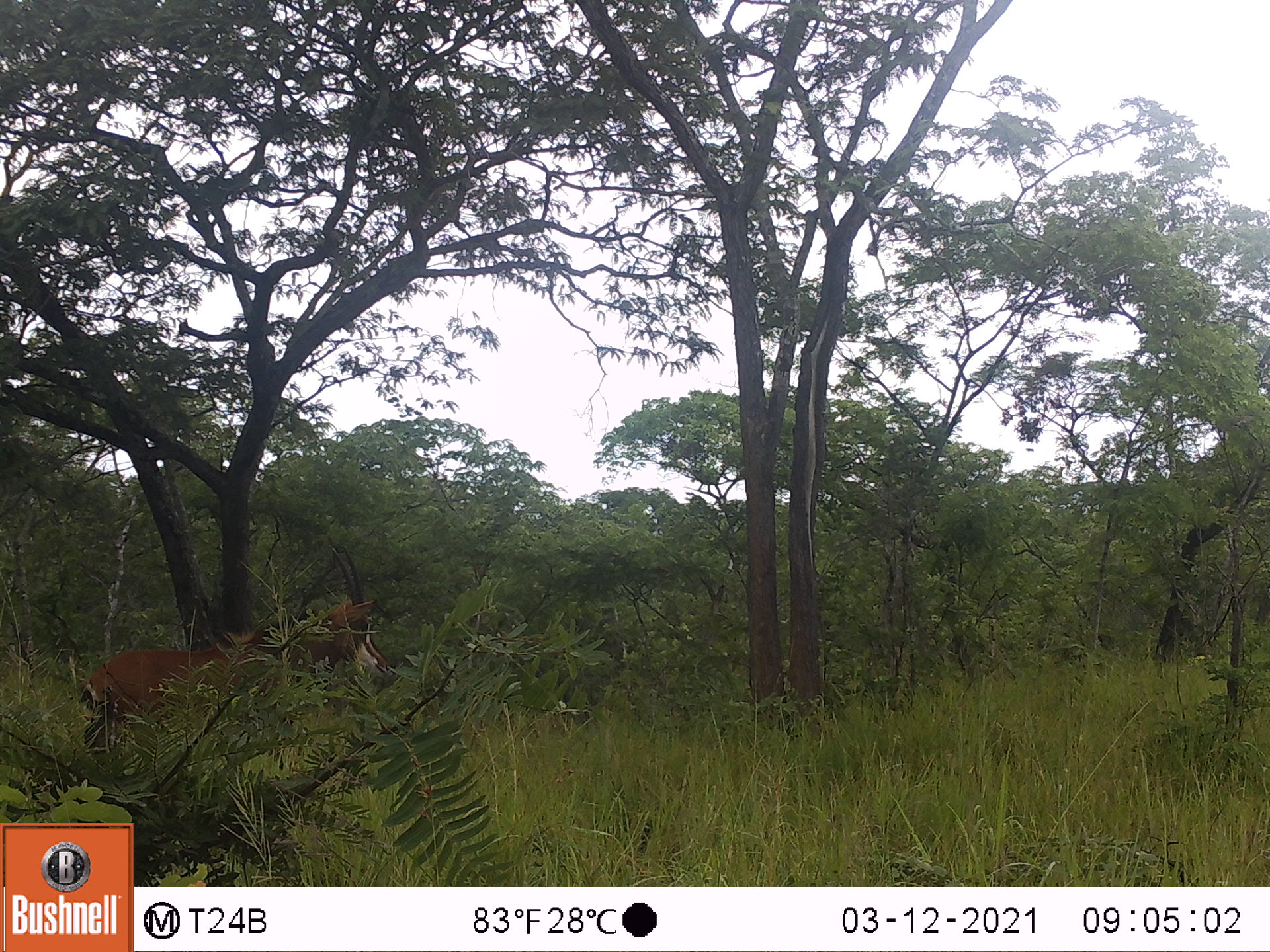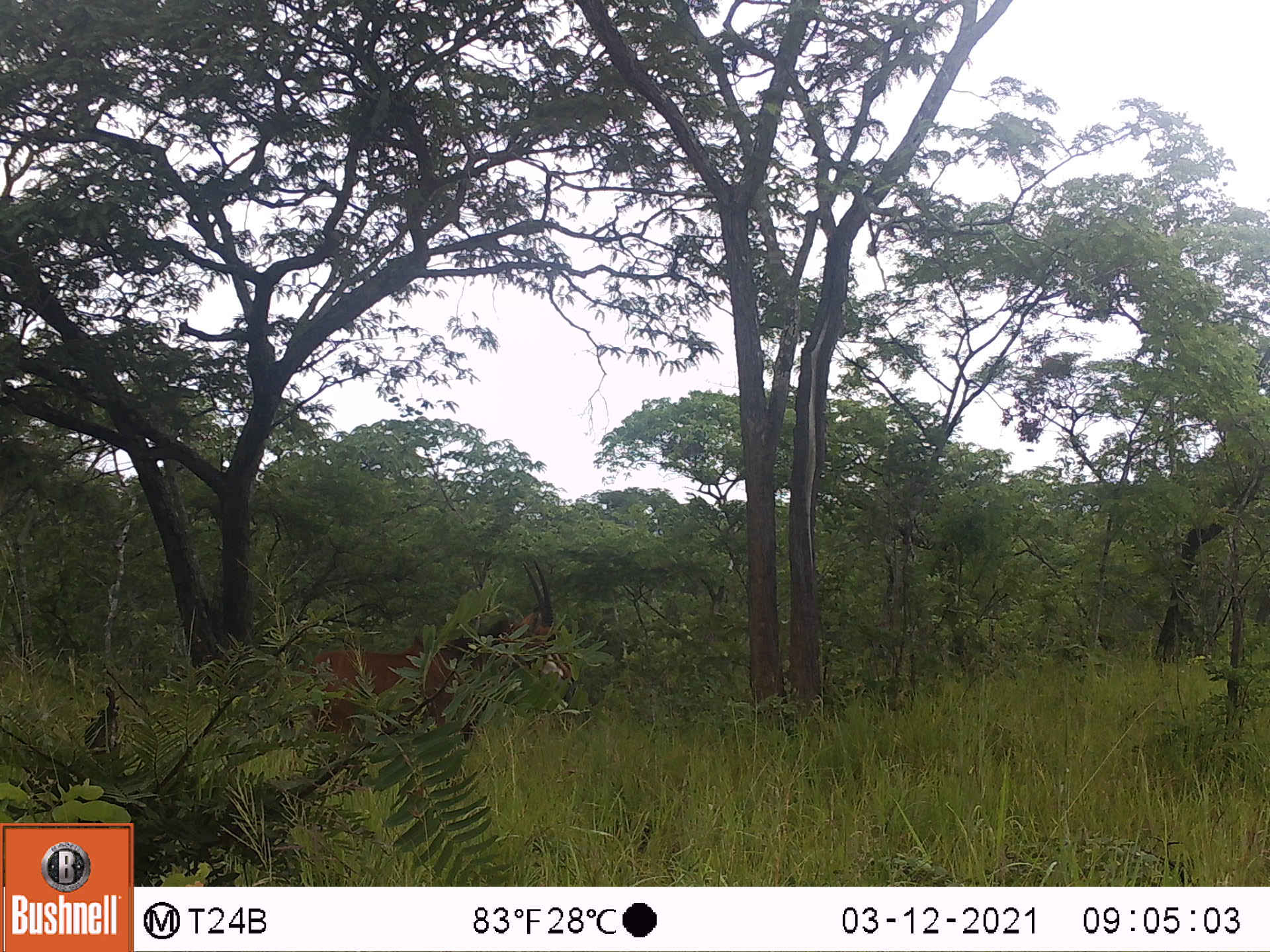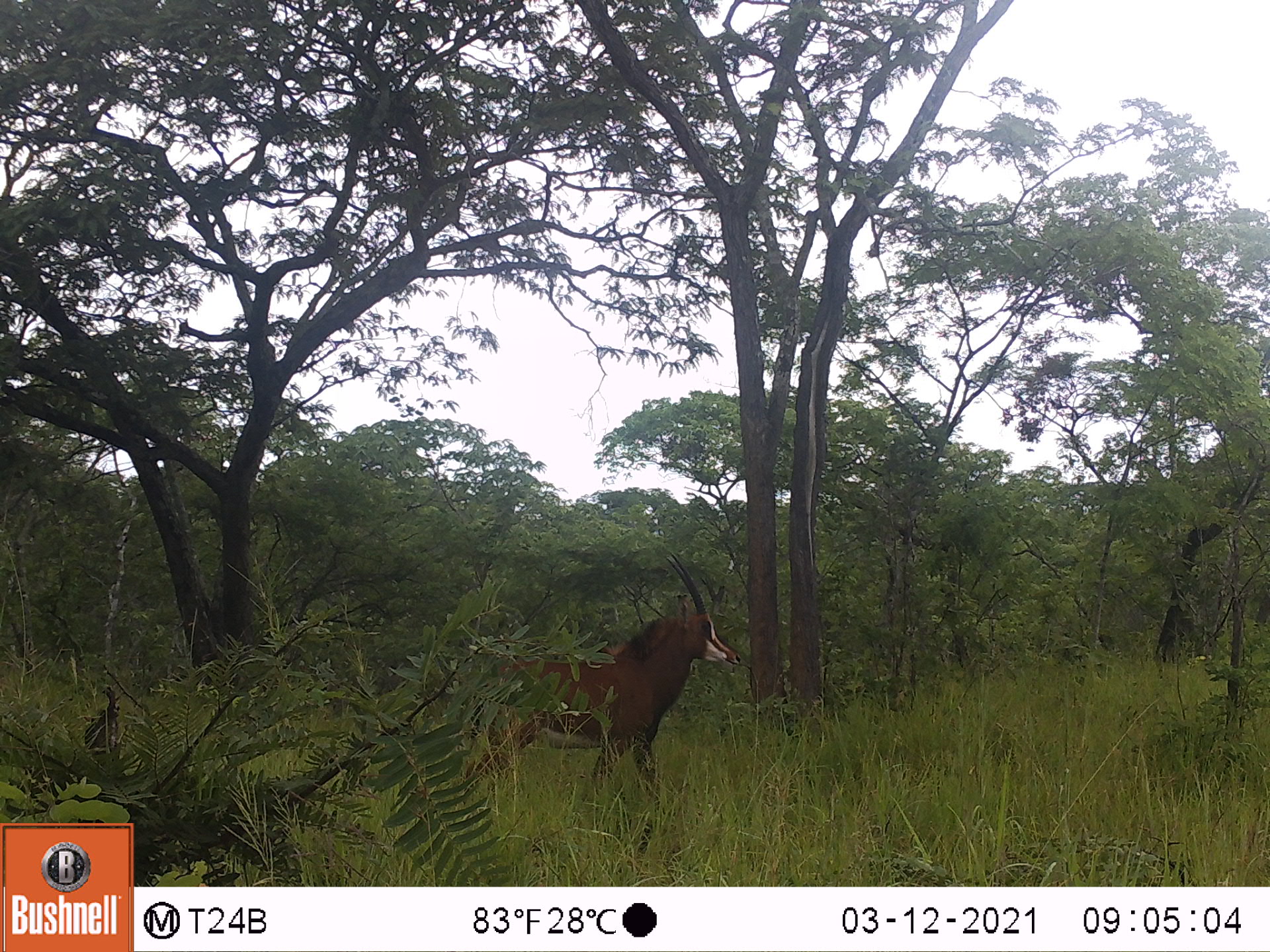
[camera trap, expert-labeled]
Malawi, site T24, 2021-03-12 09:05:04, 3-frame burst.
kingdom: Animalia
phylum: Chordata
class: Mammalia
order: Artiodactyla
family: Bovidae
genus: Hippotragus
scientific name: Hippotragus niger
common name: sable antelope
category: sable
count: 1